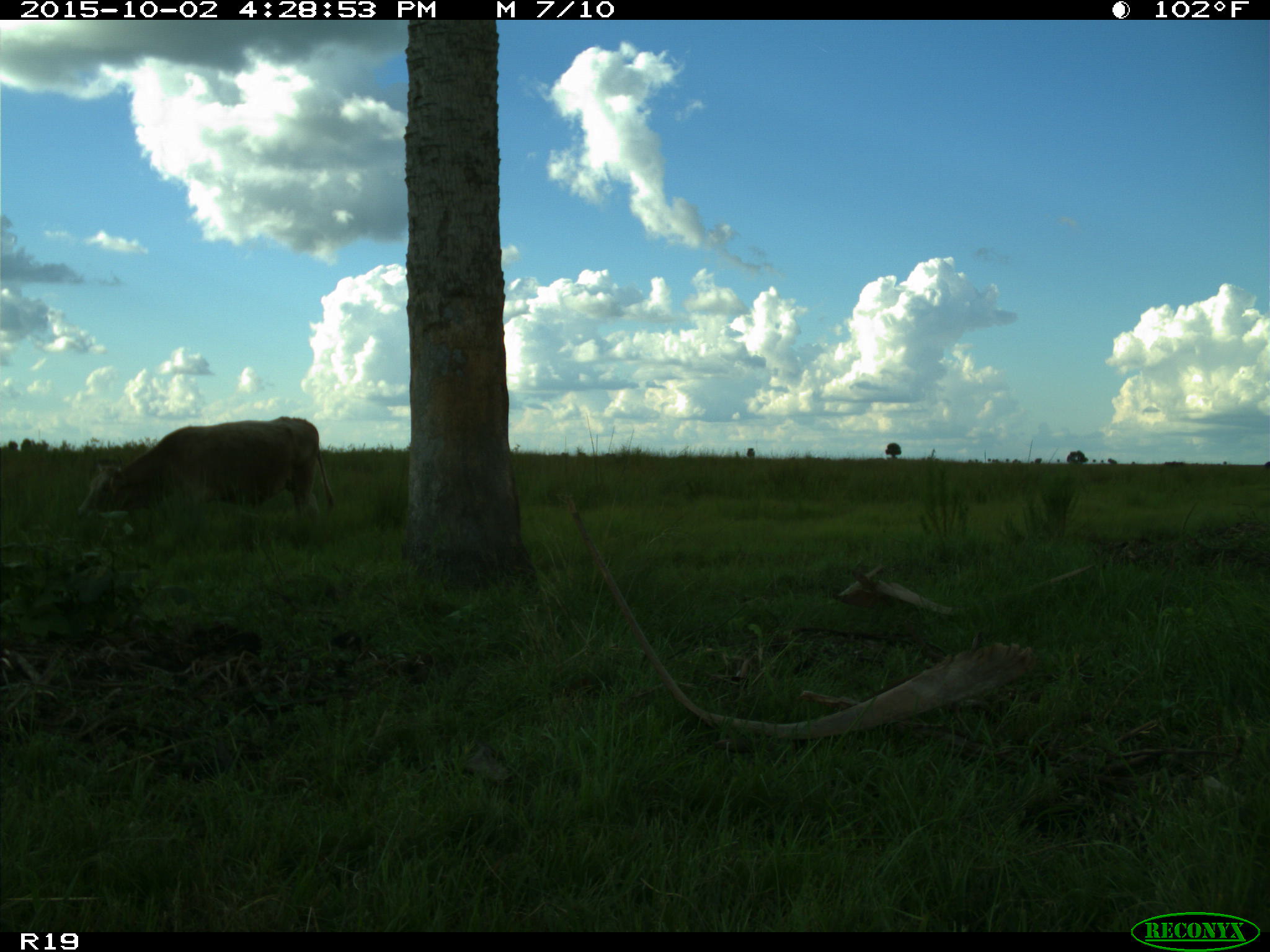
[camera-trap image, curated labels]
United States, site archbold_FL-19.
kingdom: Animalia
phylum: Chordata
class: Mammalia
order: Artiodactyla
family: Bovidae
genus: Bos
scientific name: Bos taurus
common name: domestic cow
Bos taurus (domestic cow).